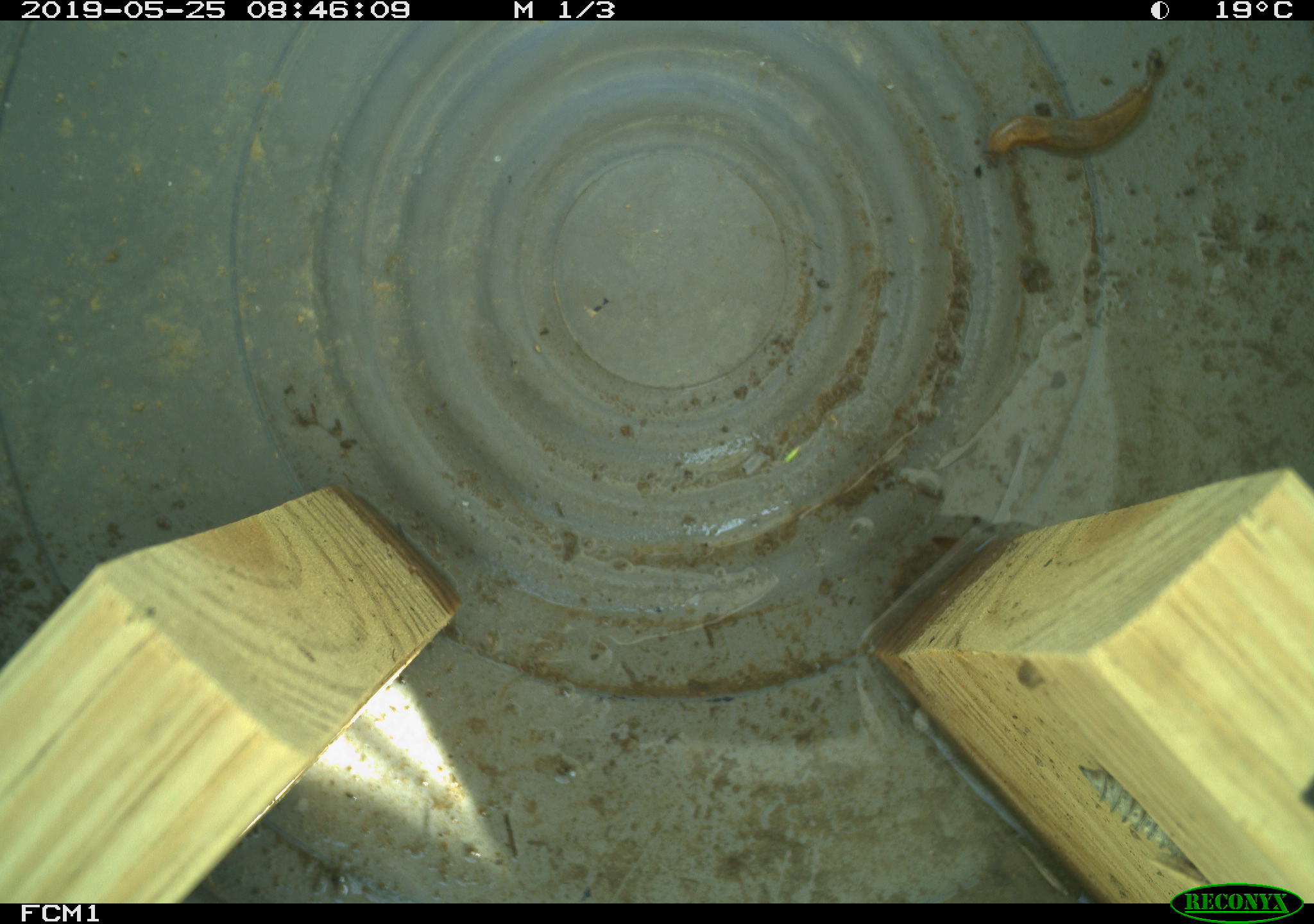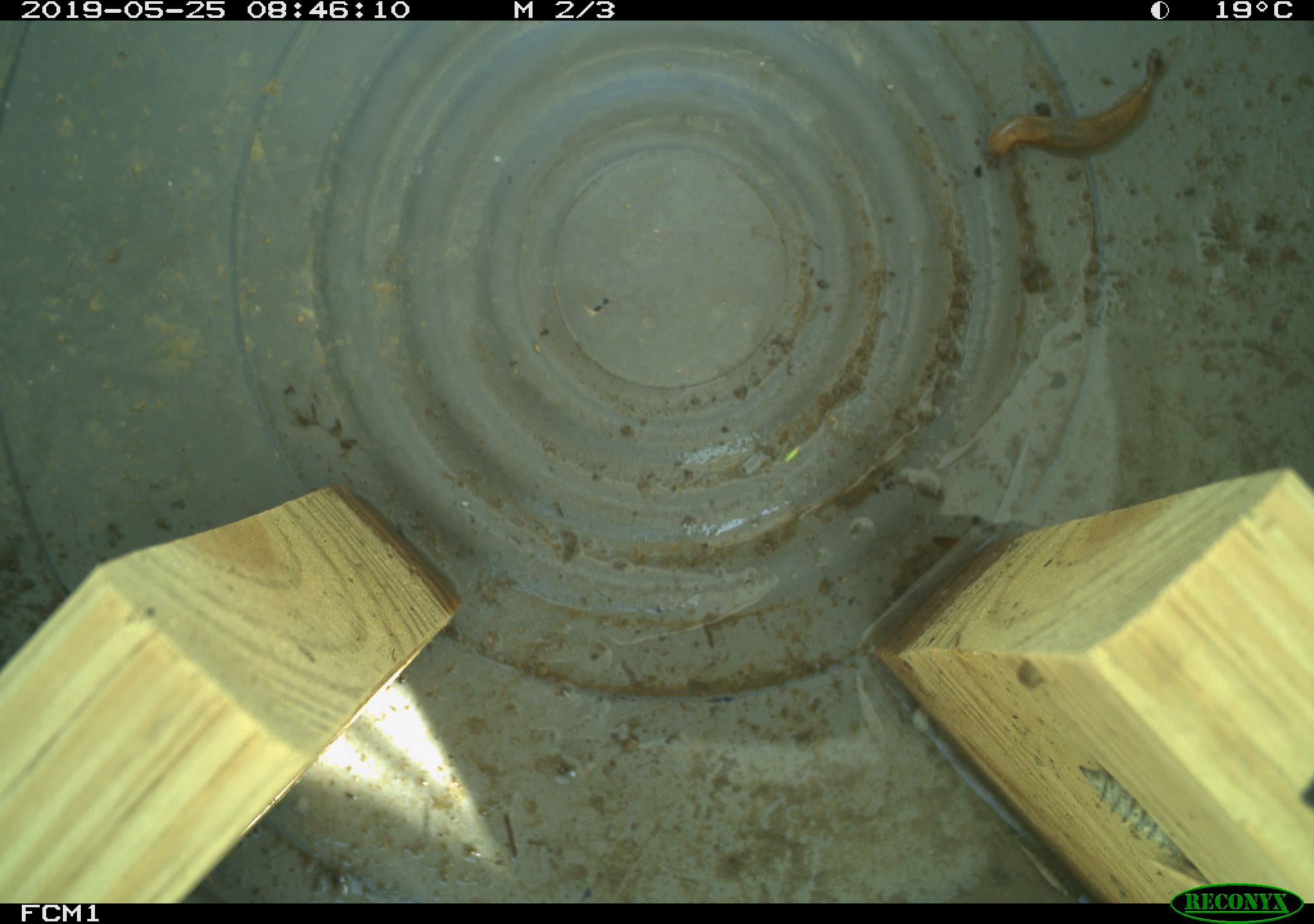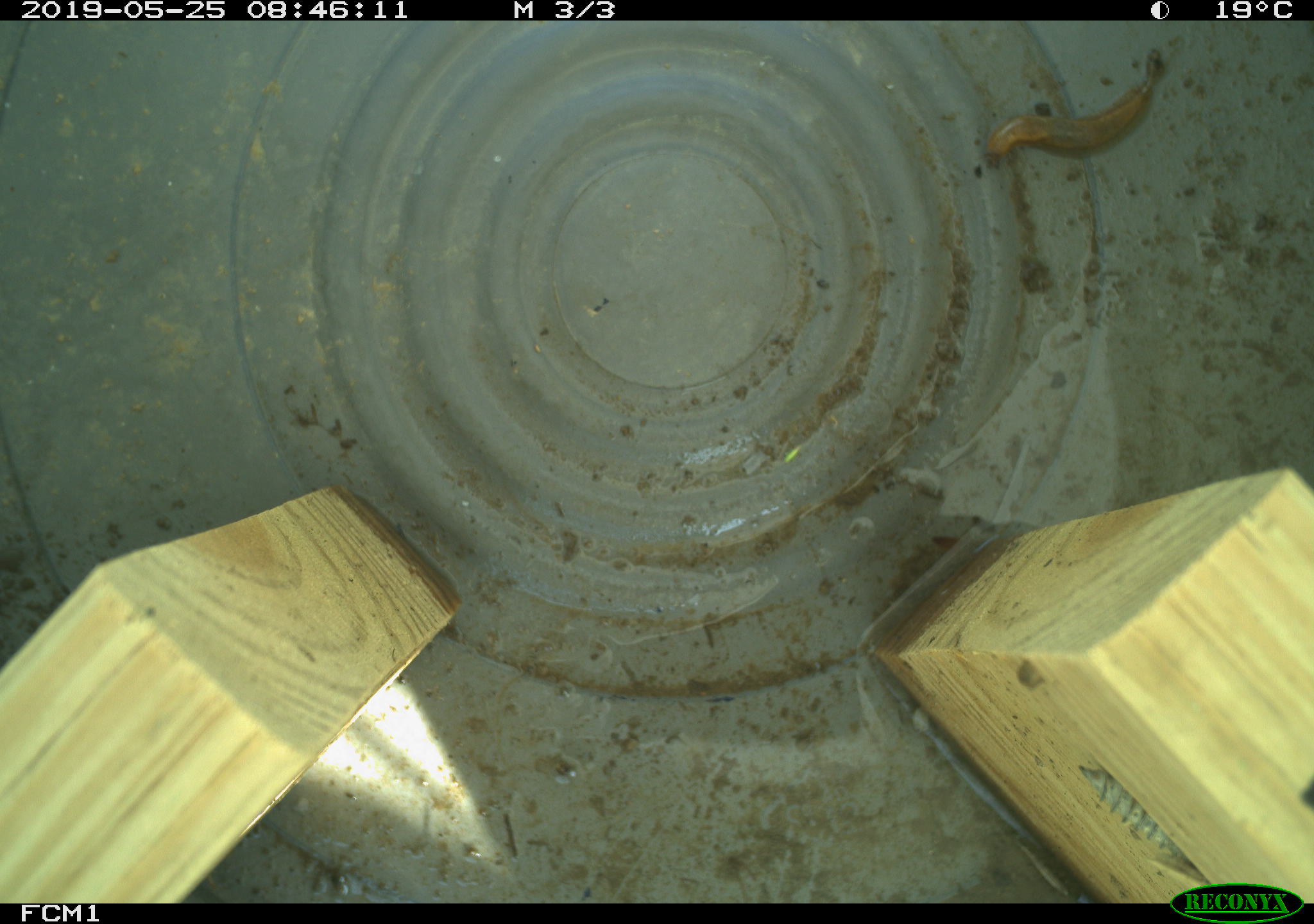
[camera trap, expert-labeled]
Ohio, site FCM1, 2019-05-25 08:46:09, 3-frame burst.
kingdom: Animalia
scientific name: Animalia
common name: animal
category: invertebrate